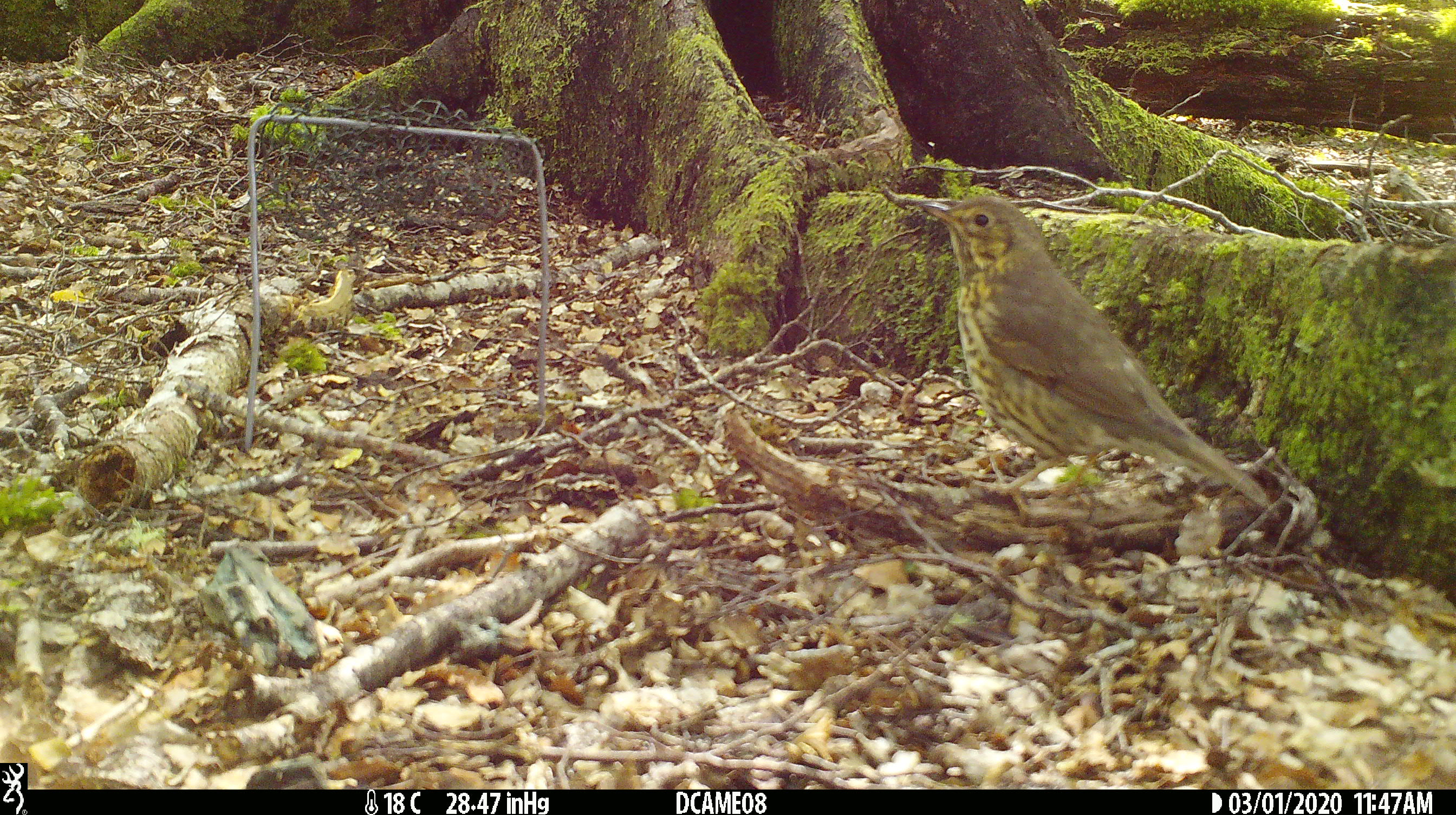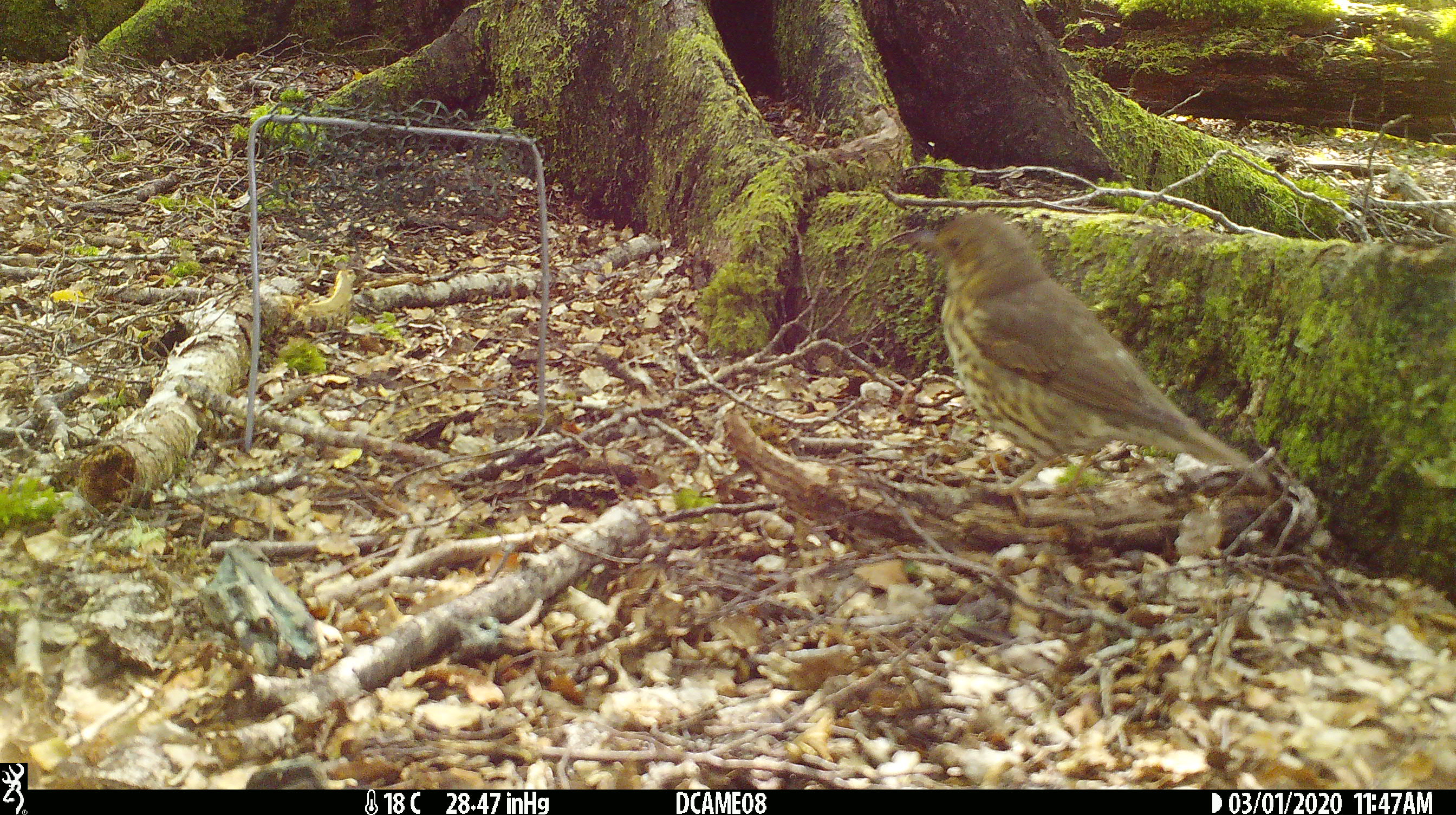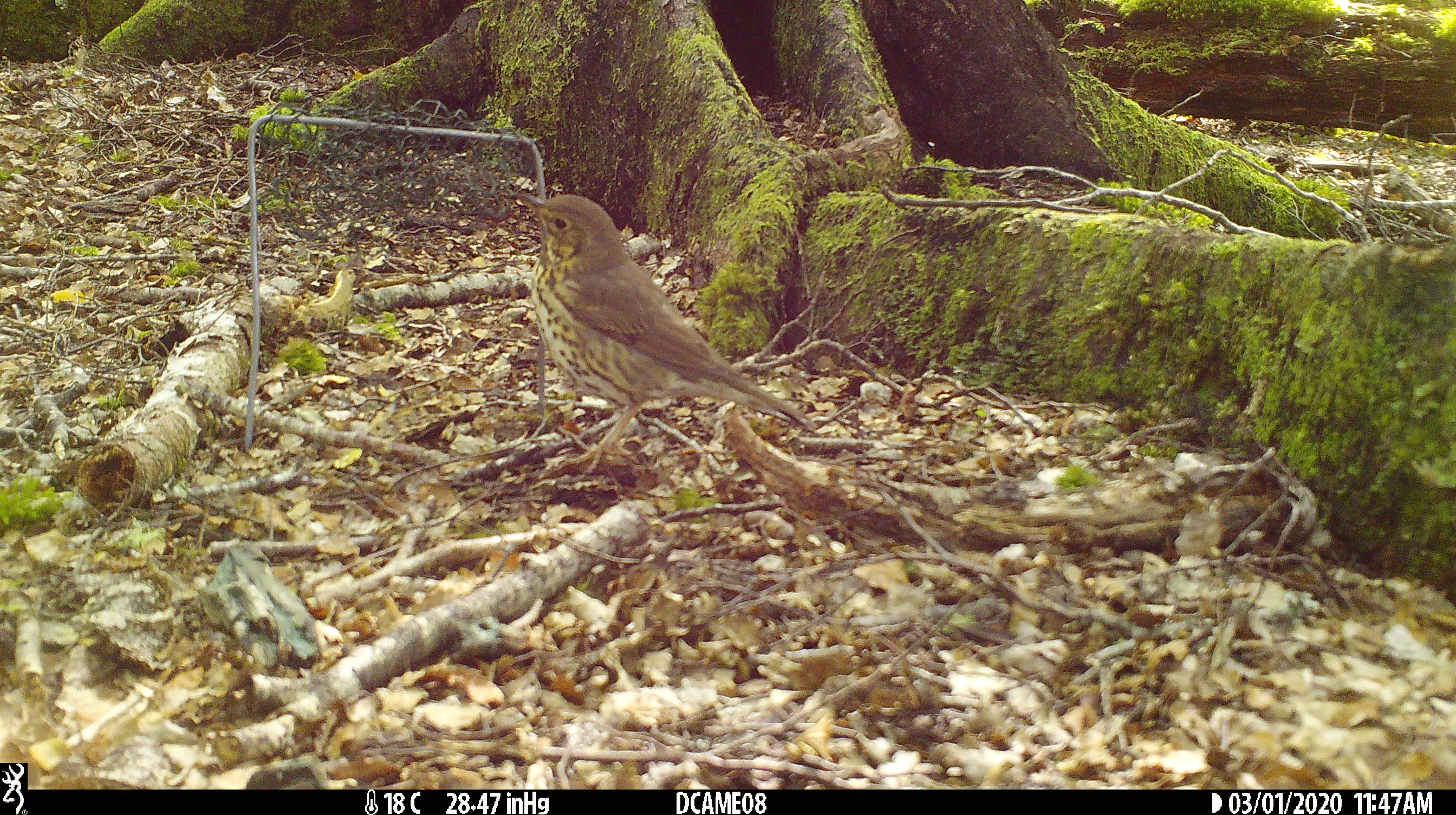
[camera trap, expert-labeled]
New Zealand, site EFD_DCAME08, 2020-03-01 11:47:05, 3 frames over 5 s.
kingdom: Animalia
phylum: Chordata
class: Aves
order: Passeriformes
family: Turdidae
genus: Turdus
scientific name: Turdus philomelos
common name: song thrush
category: thrush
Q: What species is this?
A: Thrush (song thrush) (Turdus philomelos).